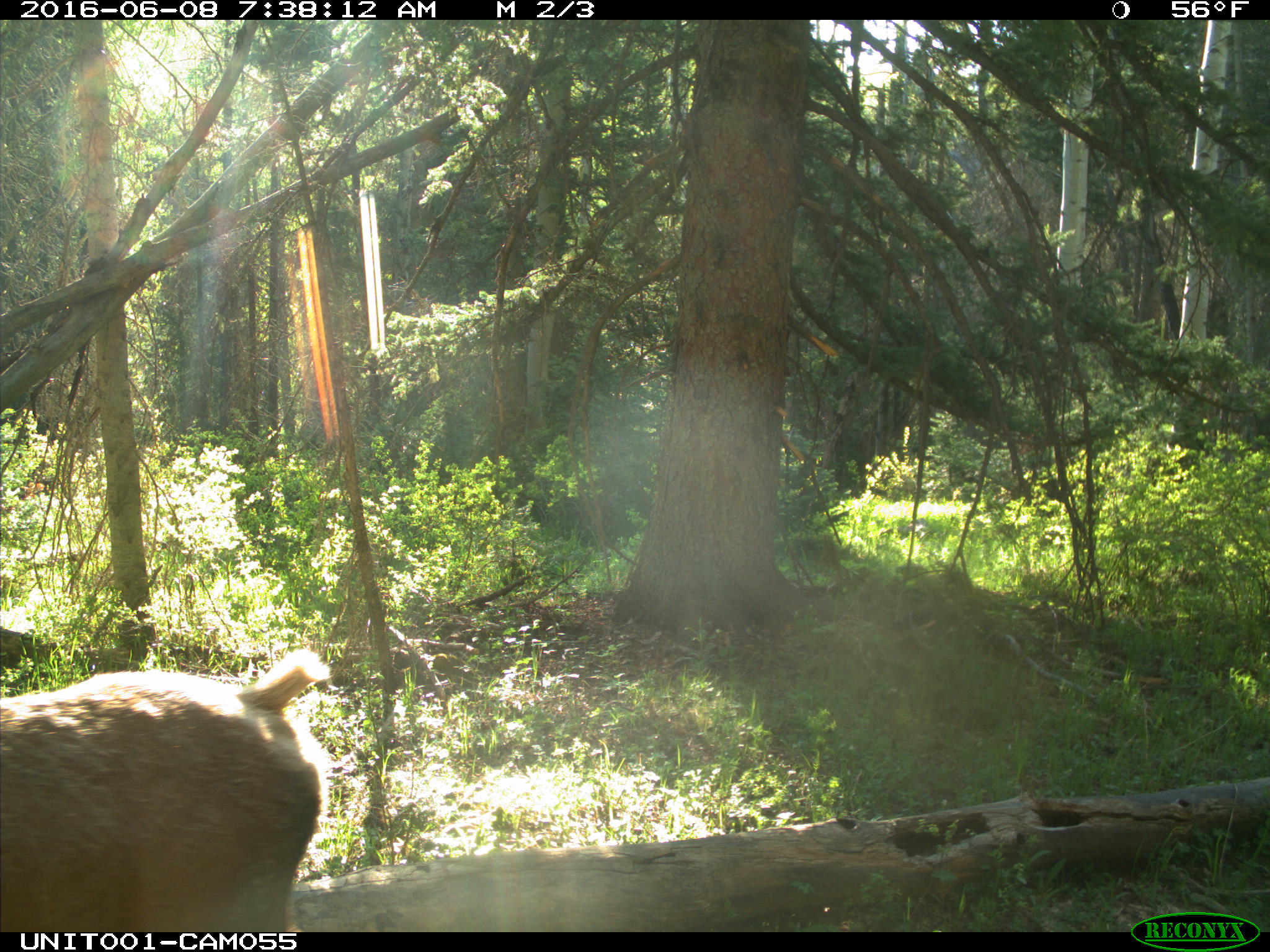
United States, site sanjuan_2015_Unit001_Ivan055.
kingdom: Animalia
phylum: Chordata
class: Mammalia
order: Artiodactyla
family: Cervidae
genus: Cervus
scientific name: Cervus elaphus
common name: red deer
Cervus elaphus (red deer).